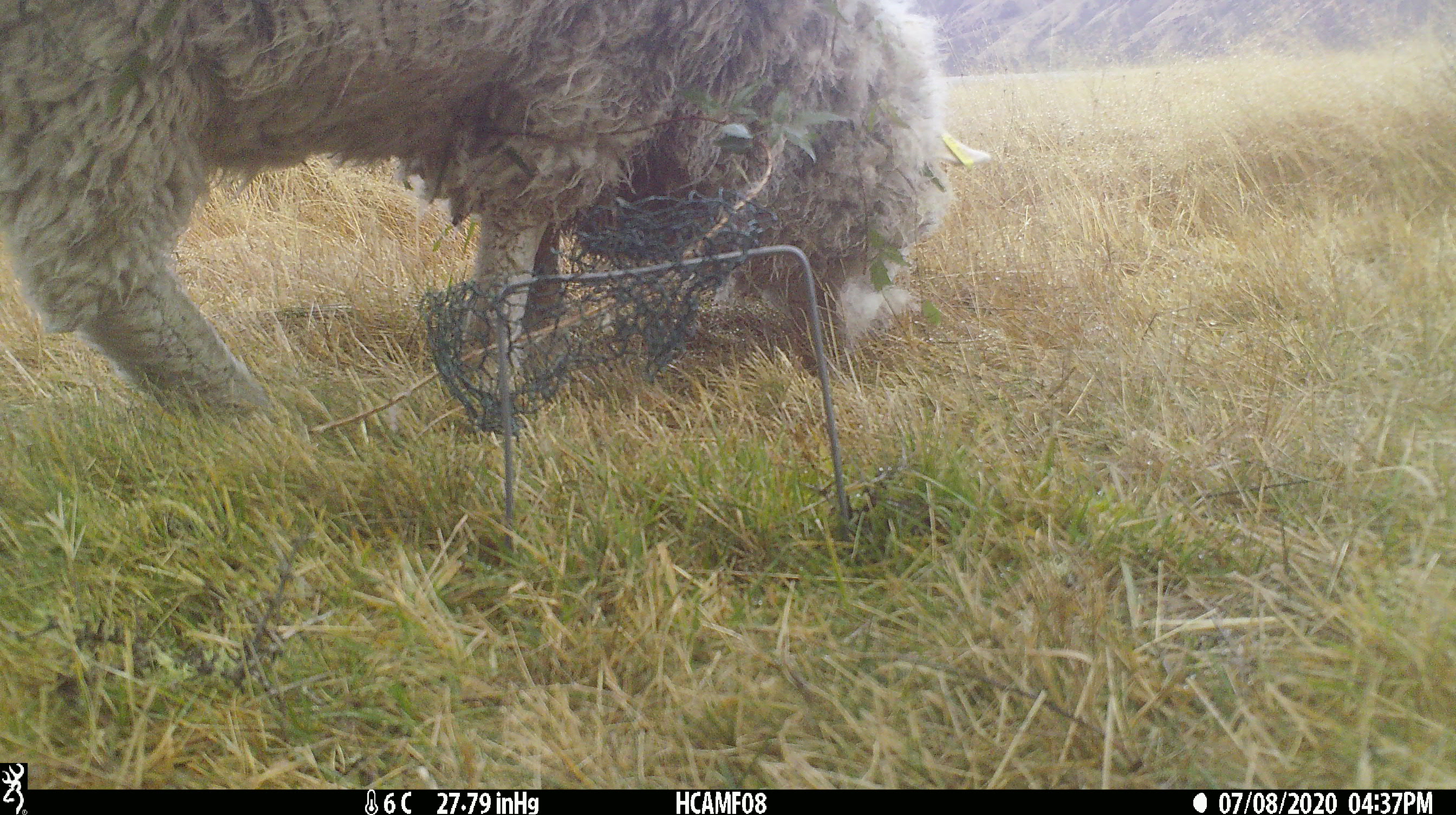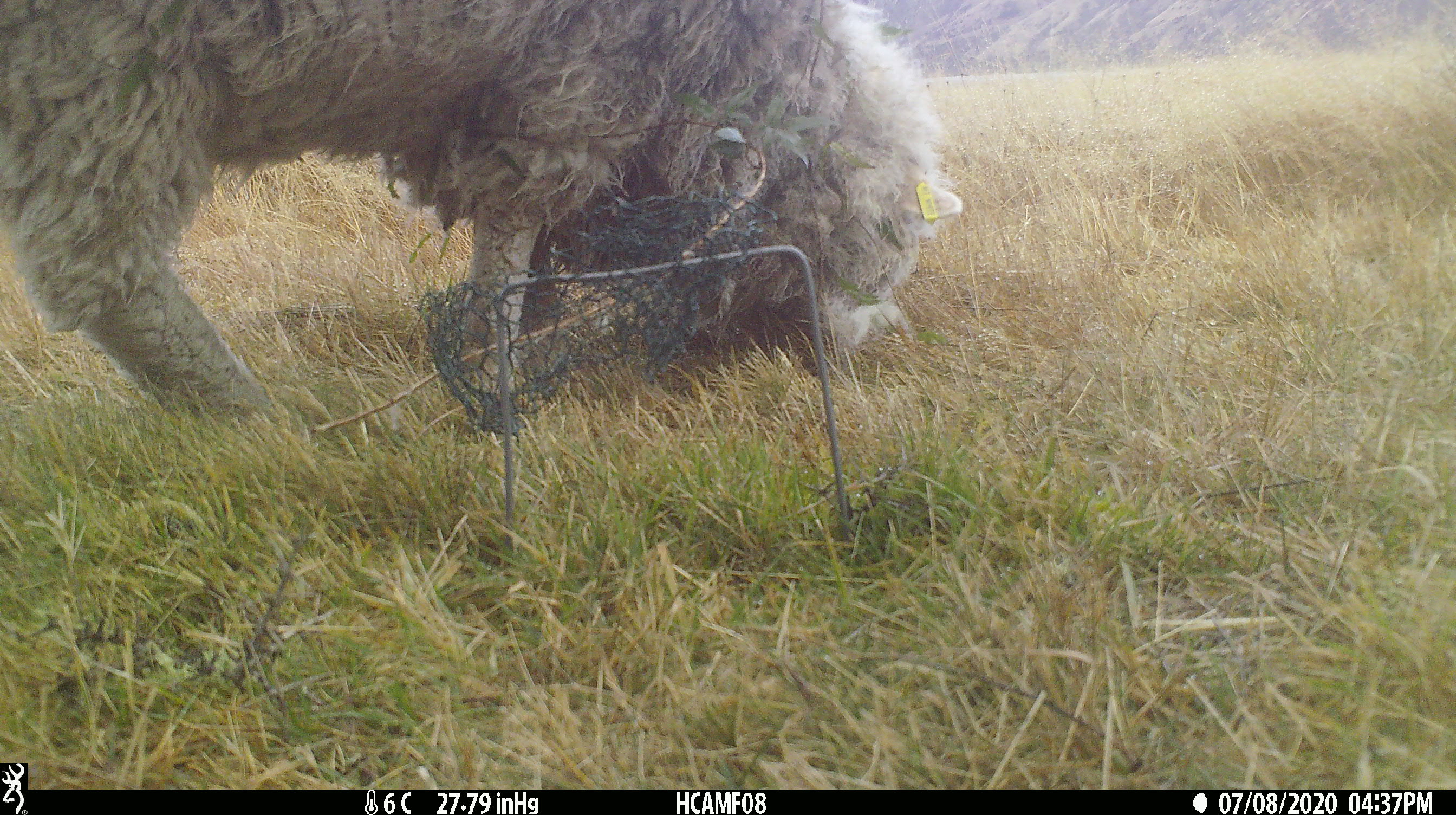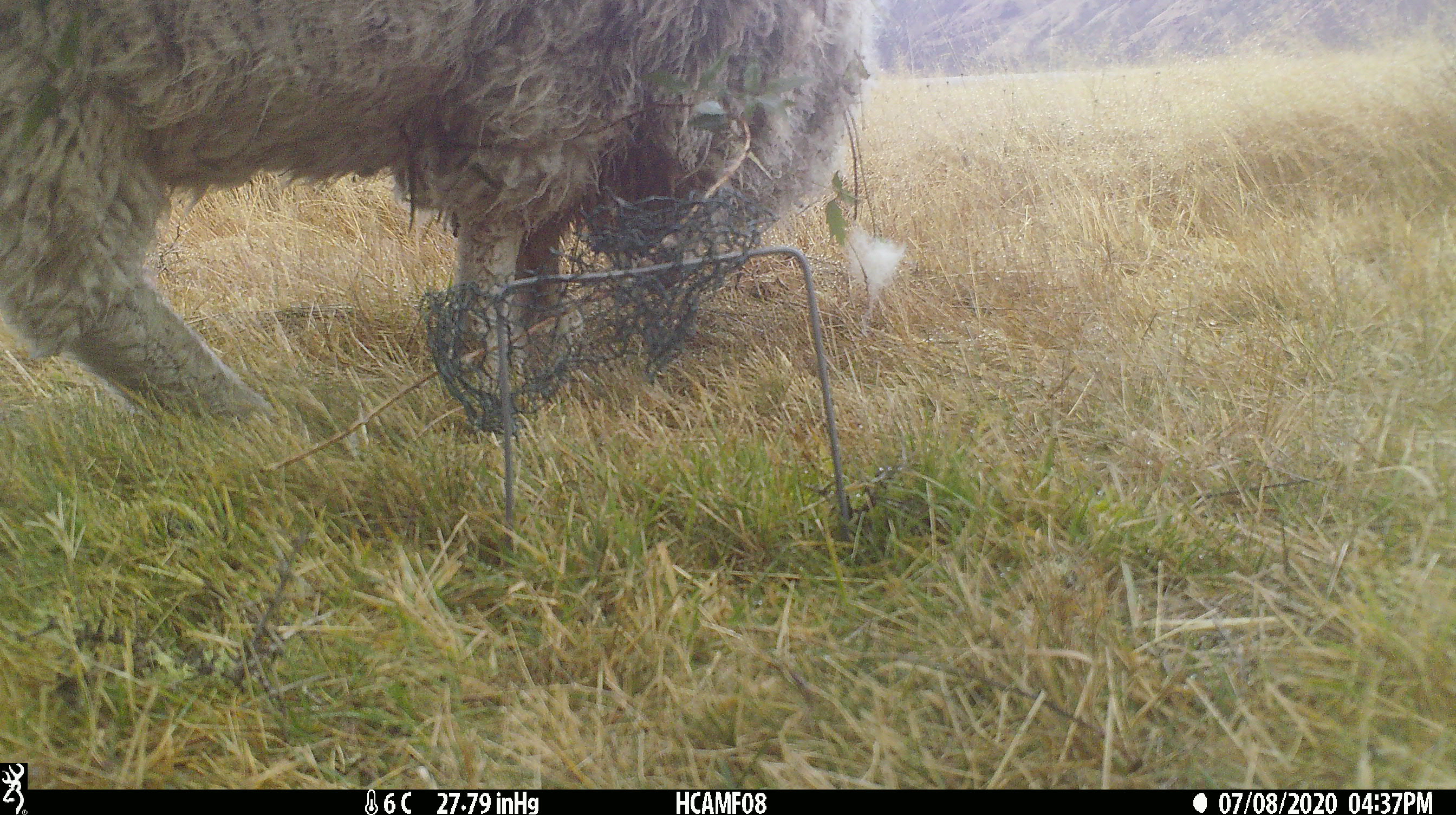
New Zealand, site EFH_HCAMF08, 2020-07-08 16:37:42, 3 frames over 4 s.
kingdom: Animalia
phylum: Chordata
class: Mammalia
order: Artiodactyla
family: Bovidae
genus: Ovis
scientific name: Ovis aries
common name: domestic sheep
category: sheep